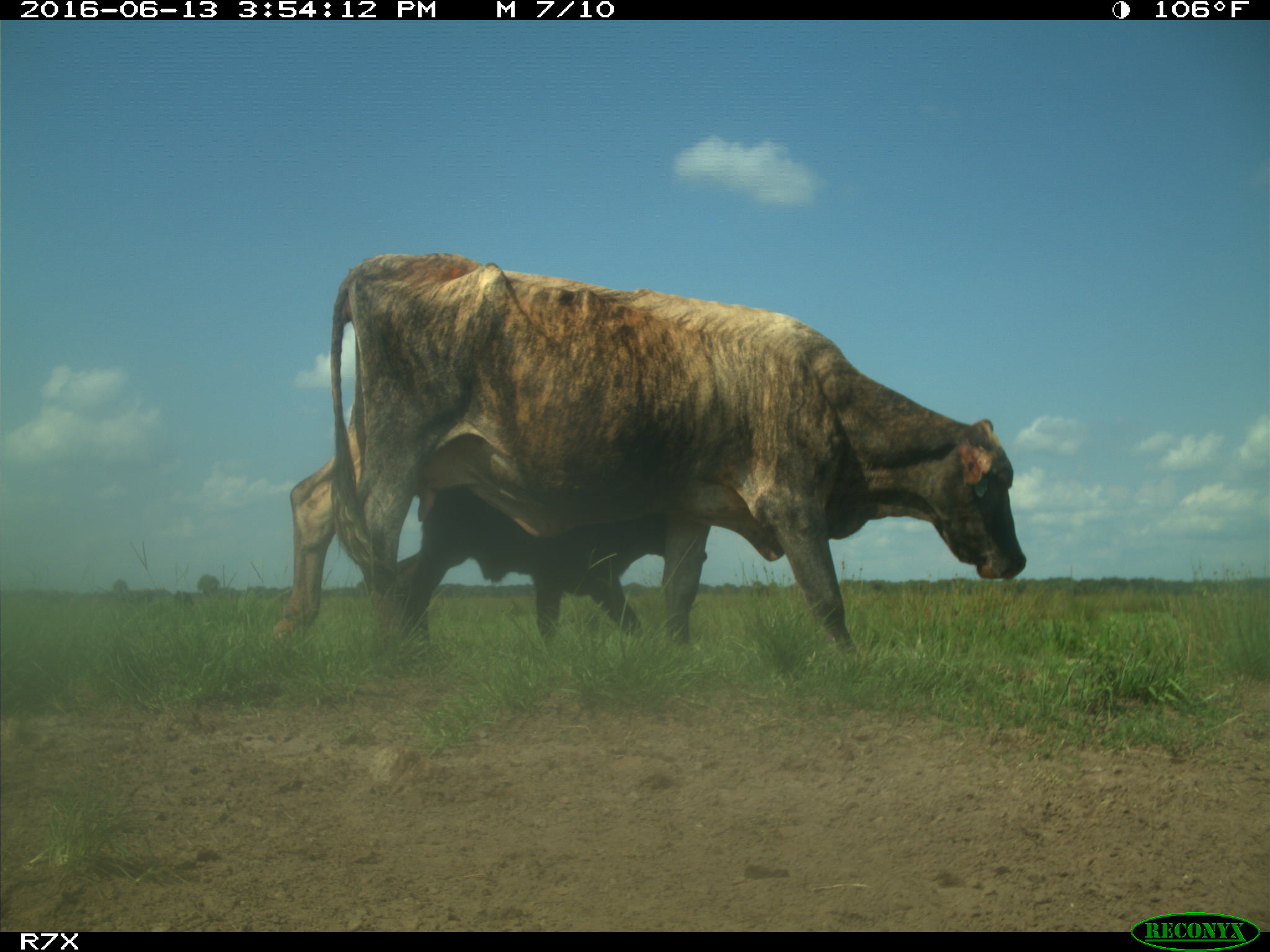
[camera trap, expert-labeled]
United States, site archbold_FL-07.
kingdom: Animalia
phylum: Chordata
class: Mammalia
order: Artiodactyla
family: Bovidae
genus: Bos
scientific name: Bos taurus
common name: domestic cow